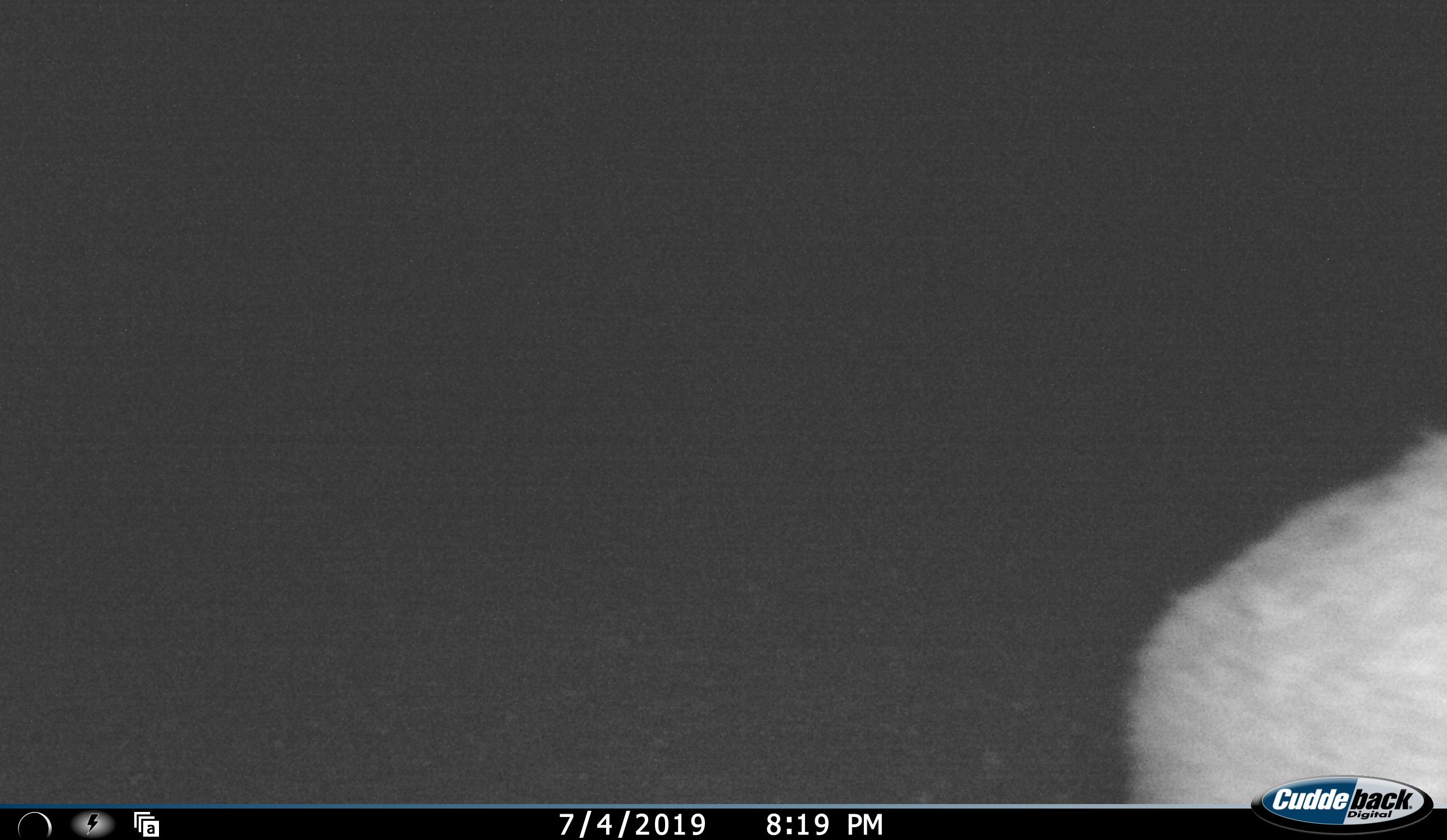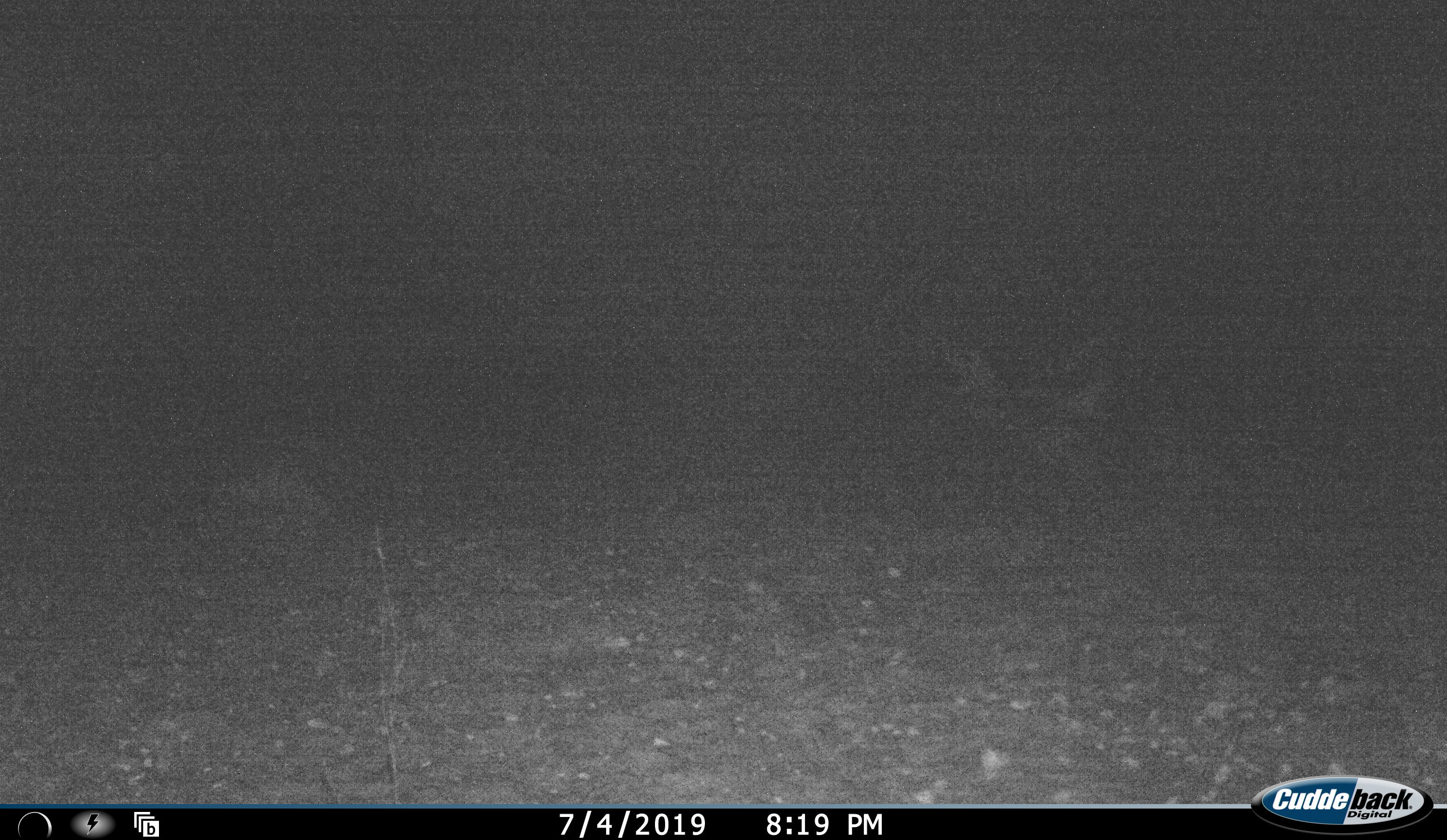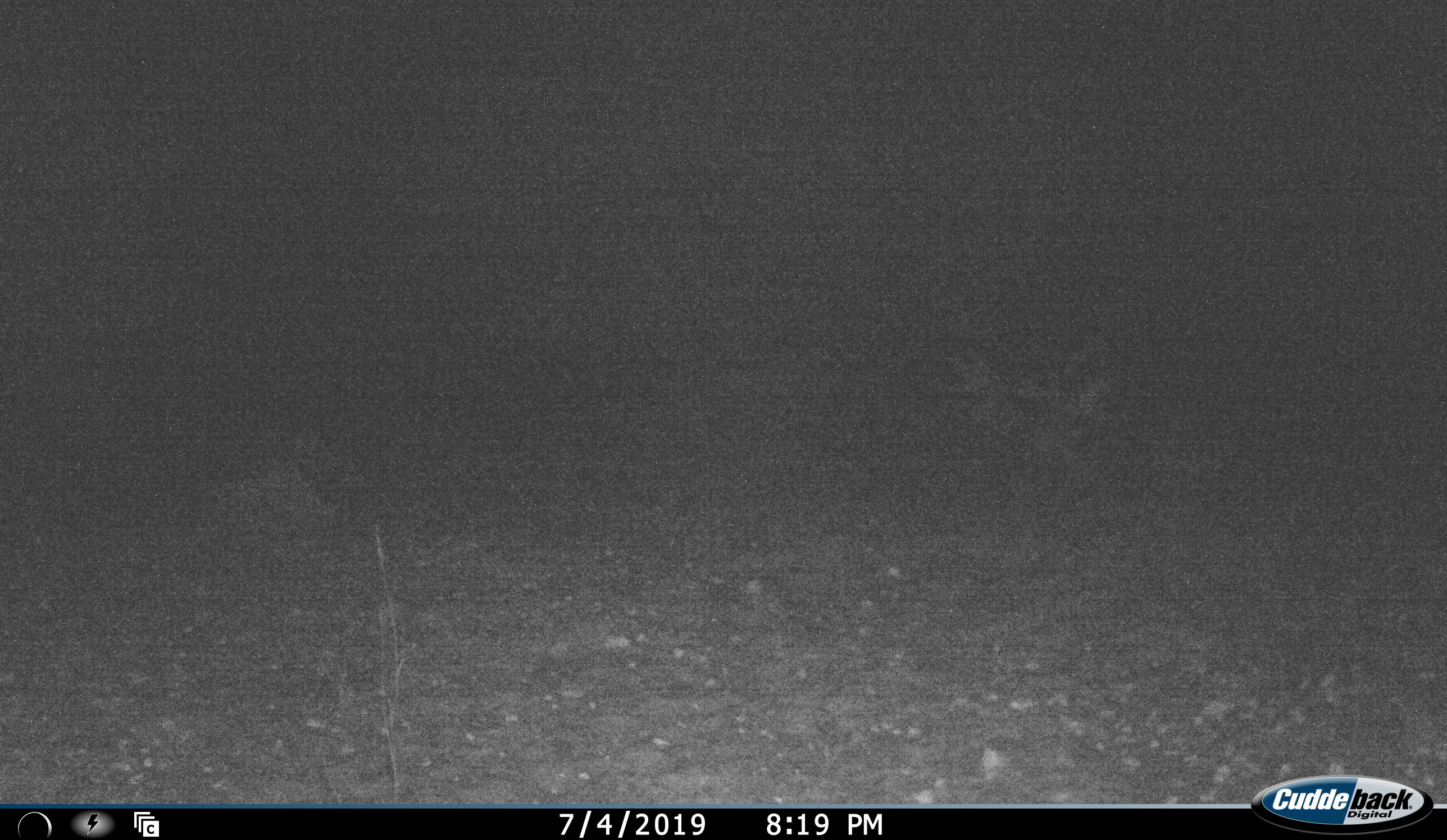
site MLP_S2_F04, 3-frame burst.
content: unidentified animal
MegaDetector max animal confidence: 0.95